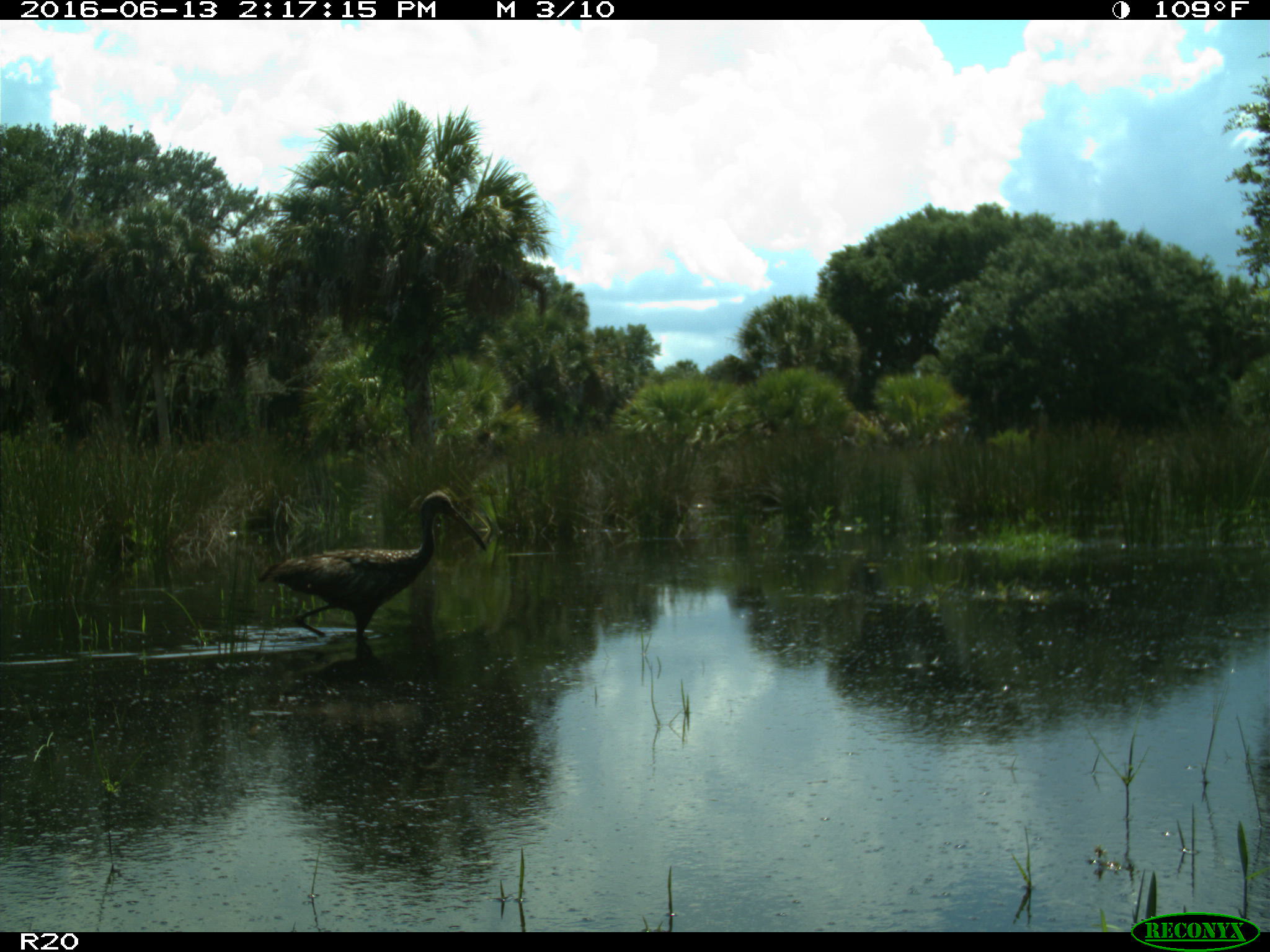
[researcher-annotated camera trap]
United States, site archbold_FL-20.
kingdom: Animalia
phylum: Chordata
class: Aves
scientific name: Aves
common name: birds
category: unidentified bird